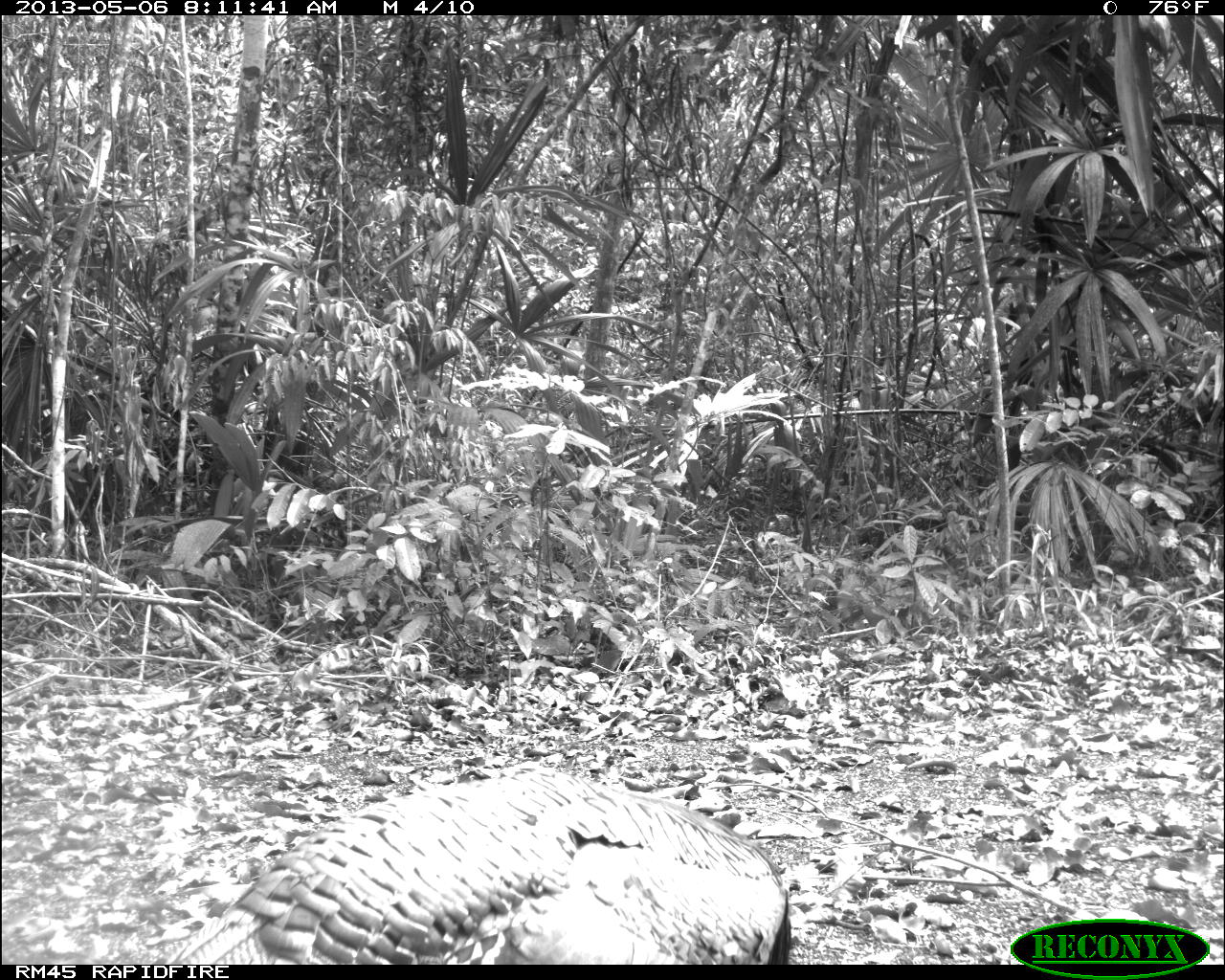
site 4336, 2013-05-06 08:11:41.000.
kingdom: Animalia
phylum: Chordata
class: Aves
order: Galliformes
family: Phasianidae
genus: Meleagris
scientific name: Meleagris ocellata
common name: ocellated turkey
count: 1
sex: female